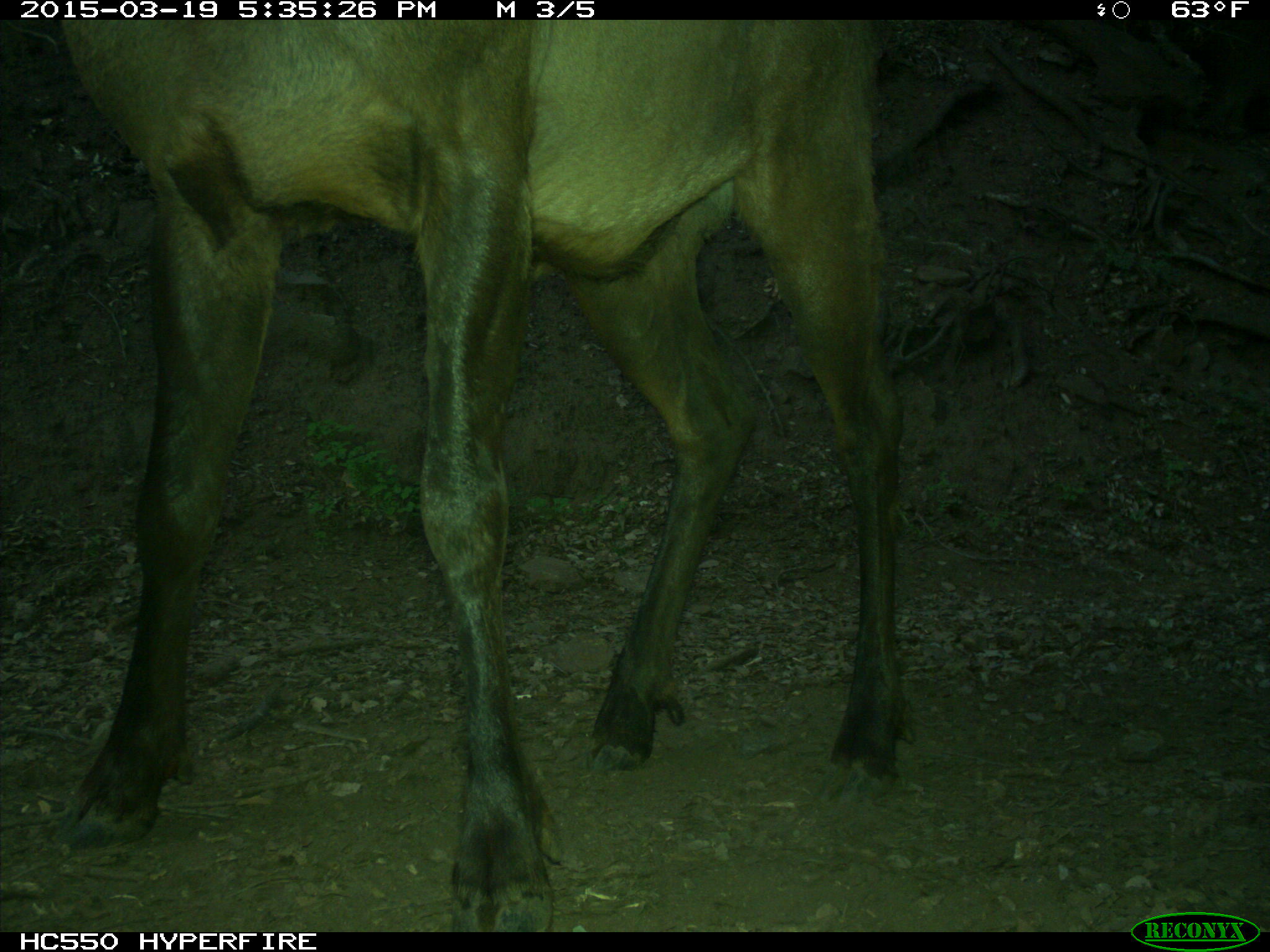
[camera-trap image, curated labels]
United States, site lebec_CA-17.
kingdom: Animalia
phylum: Chordata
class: Mammalia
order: Artiodactyla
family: Cervidae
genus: Cervus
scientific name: Cervus canadensis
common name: elk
Cervus canadensis (elk).